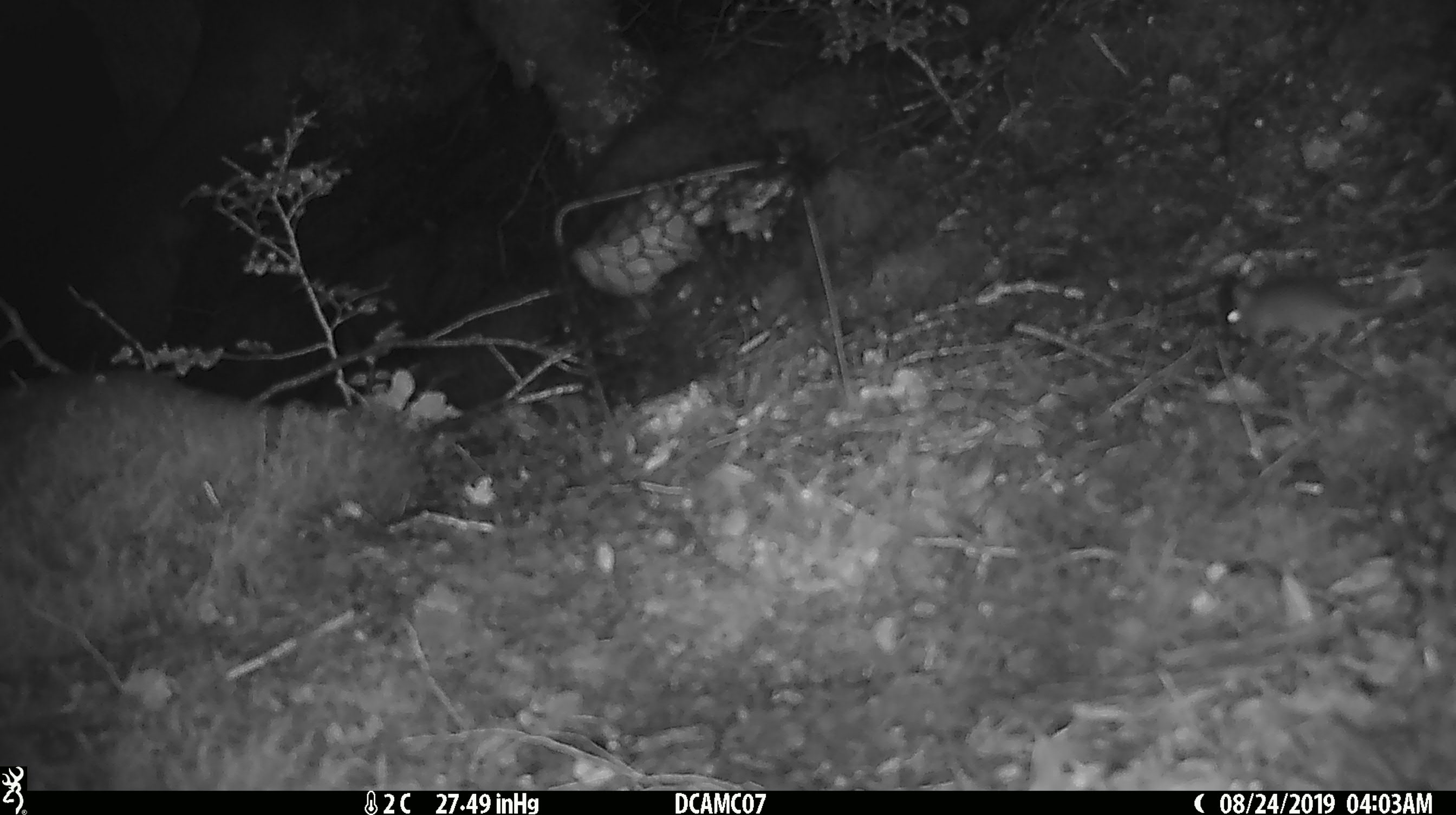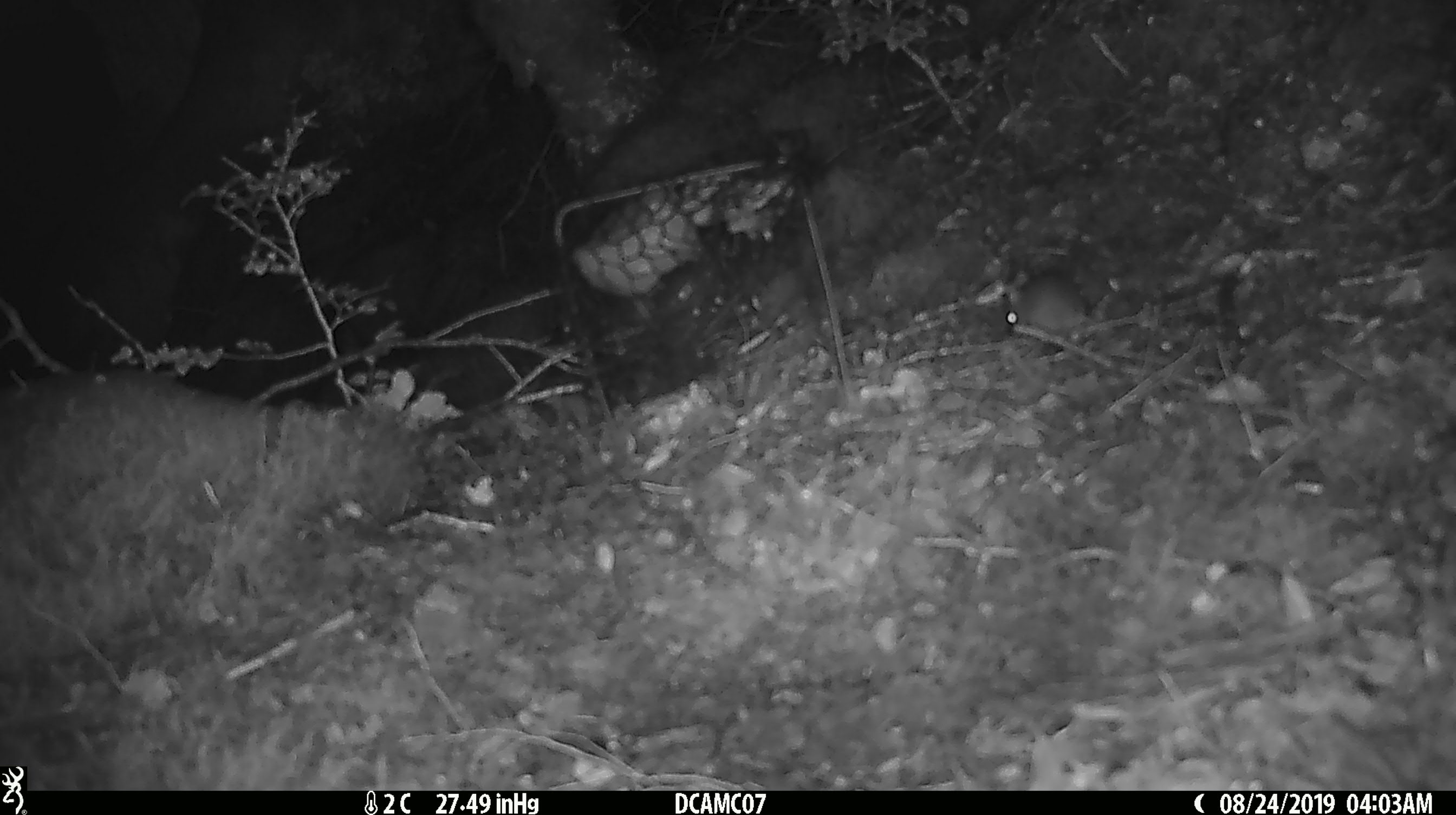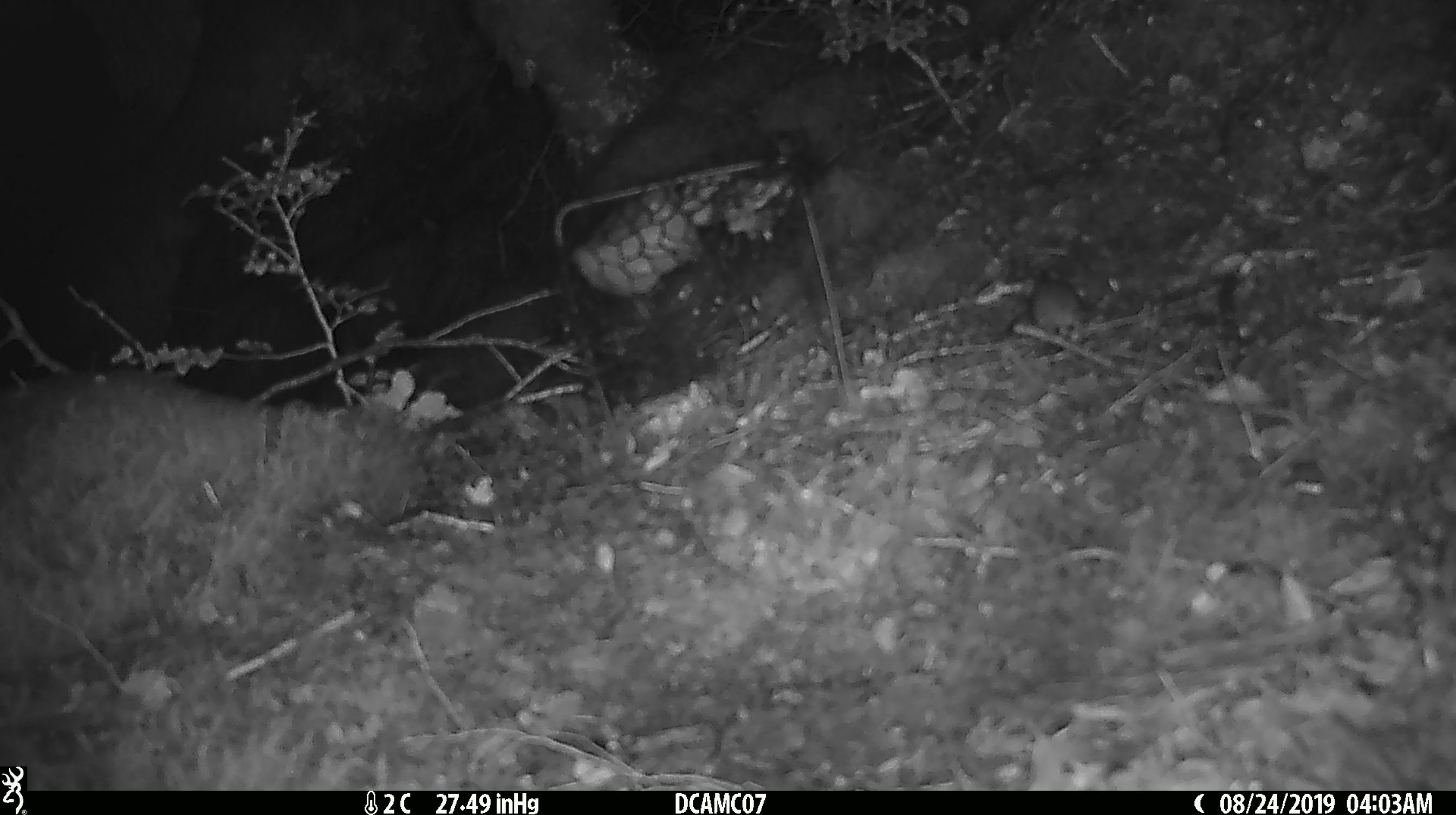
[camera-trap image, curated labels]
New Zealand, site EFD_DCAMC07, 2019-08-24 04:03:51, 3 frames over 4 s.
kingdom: Animalia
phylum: Chordata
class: Mammalia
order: Rodentia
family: Muridae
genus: Mus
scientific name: Mus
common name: mouse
Mouse (Mus).